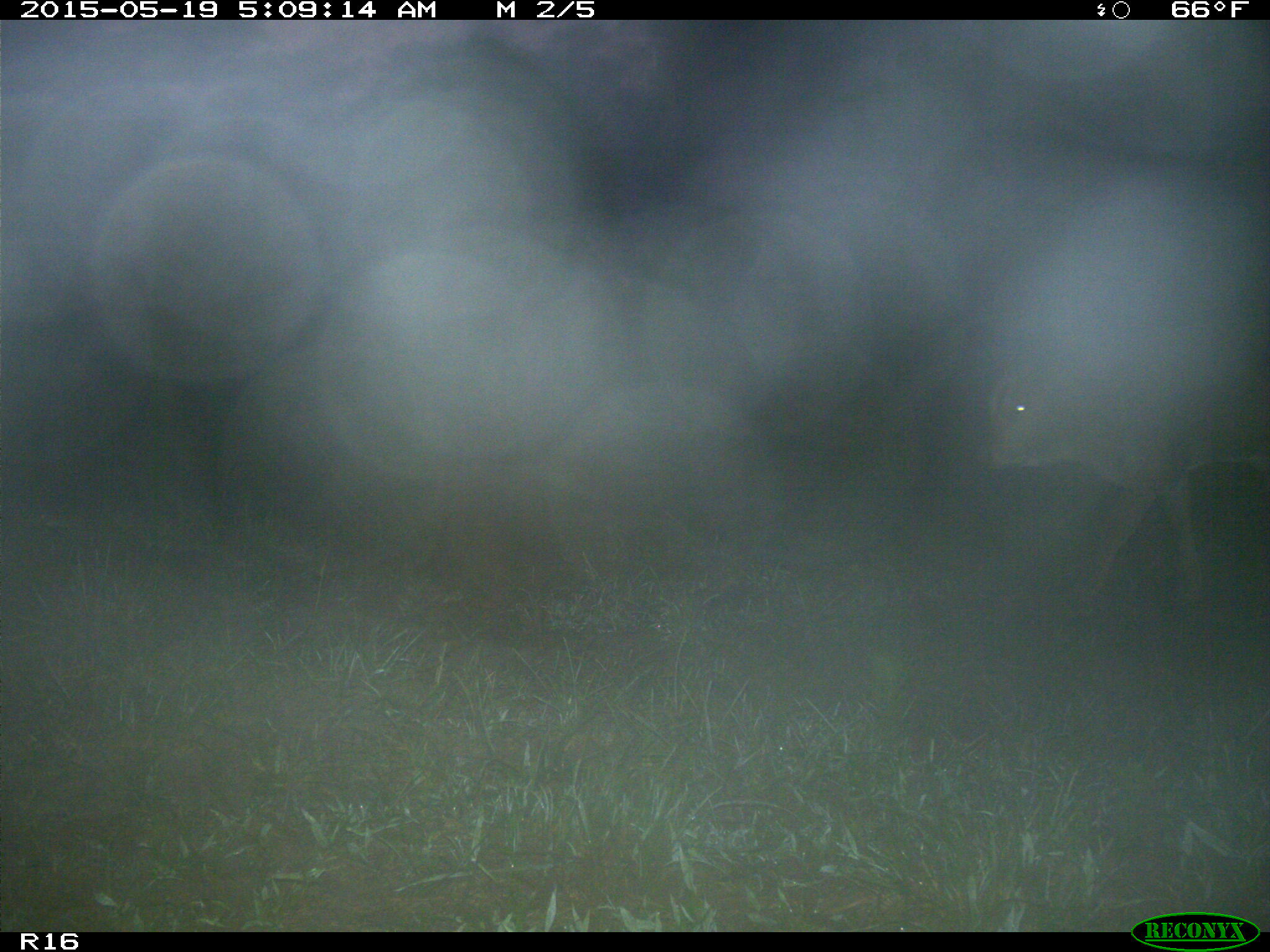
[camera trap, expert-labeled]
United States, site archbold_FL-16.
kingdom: Animalia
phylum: Chordata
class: Mammalia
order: Artiodactyla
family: Bovidae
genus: Bos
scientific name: Bos taurus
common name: domestic cow